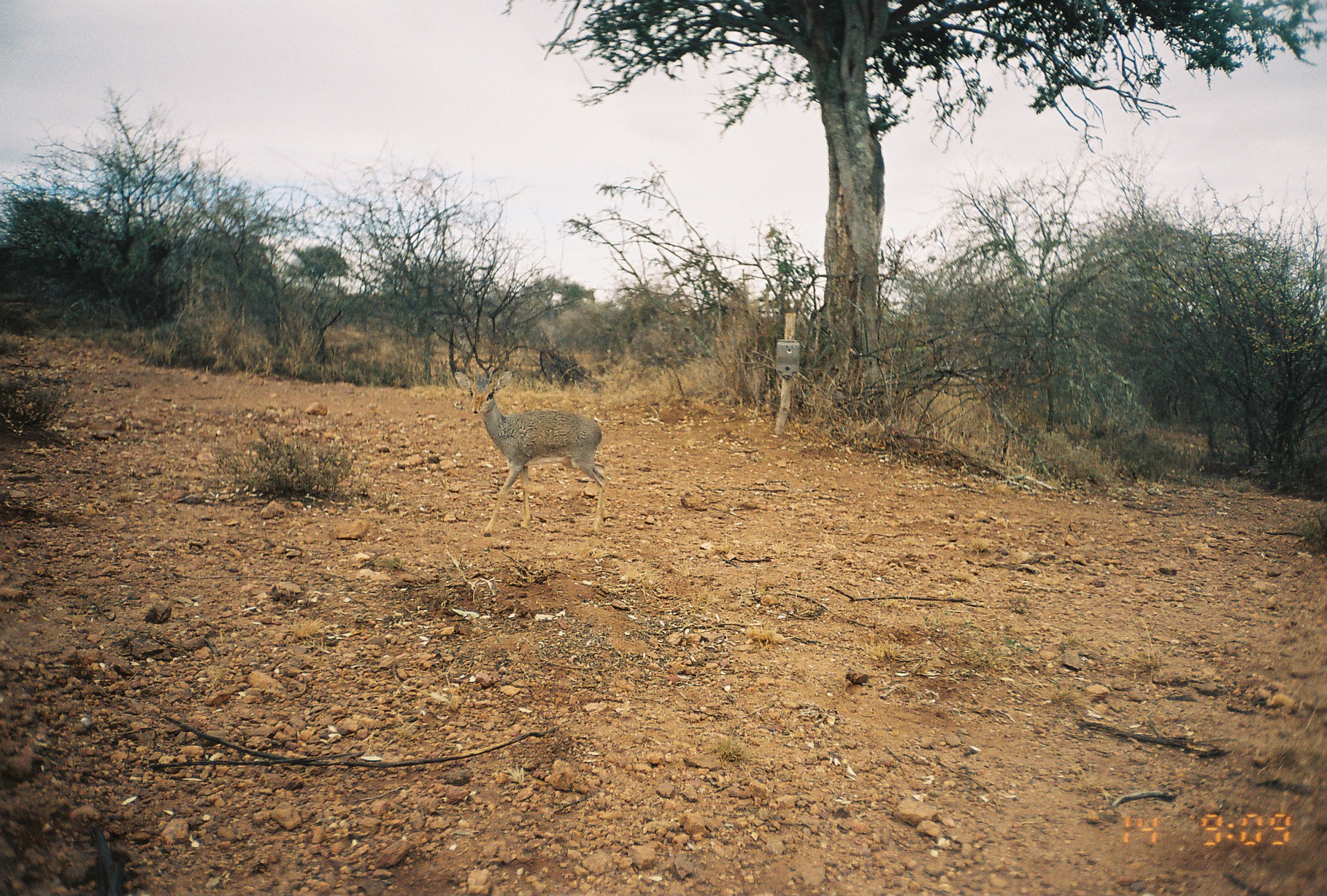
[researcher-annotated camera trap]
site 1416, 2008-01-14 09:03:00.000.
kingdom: Animalia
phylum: Chordata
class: Mammalia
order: Artiodactyla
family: Bovidae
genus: Madoqua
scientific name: Madoqua guentheri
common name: günther's dik-dik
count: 1